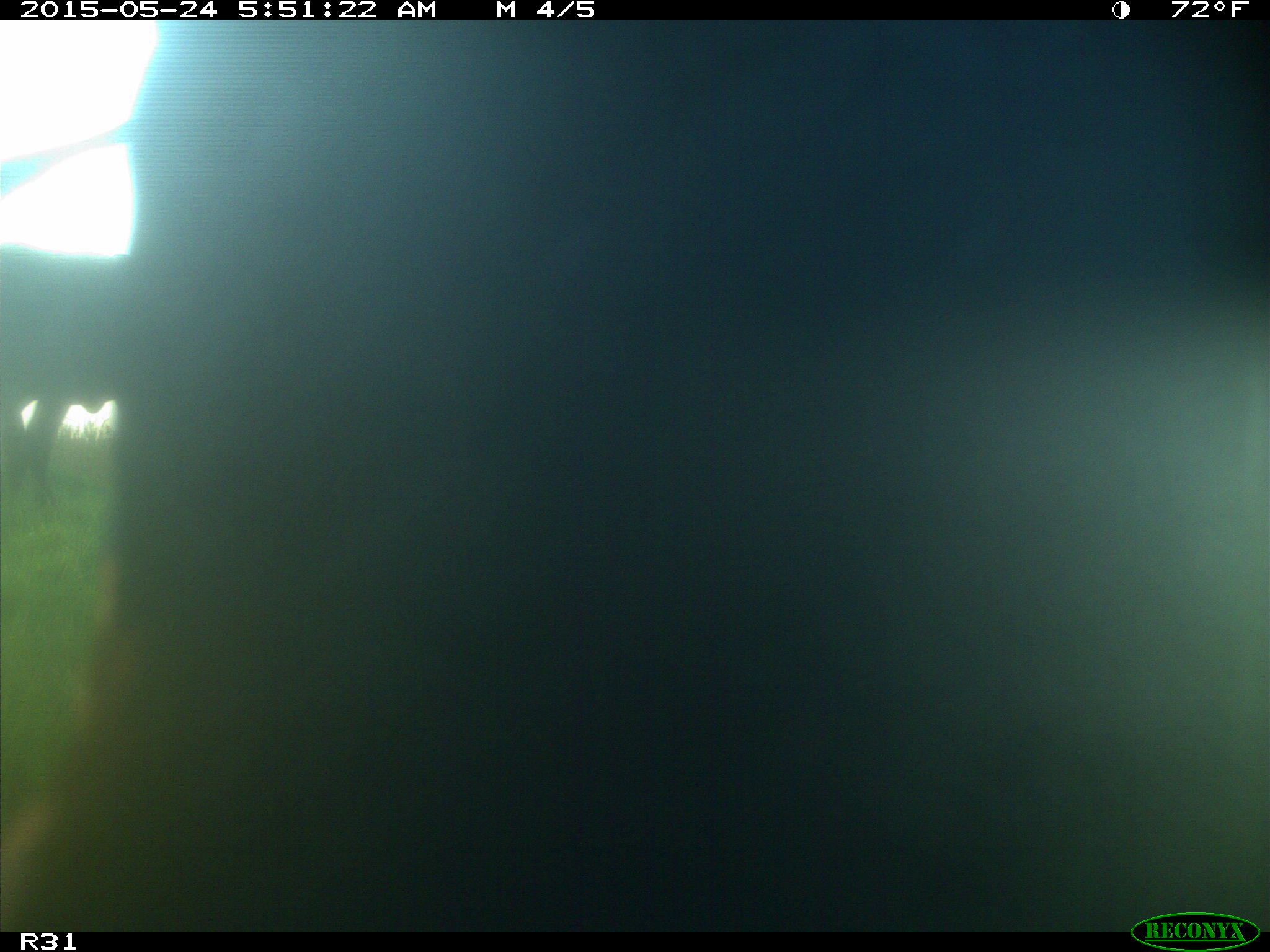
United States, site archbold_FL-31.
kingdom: Animalia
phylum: Chordata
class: Mammalia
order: Artiodactyla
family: Bovidae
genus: Bos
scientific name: Bos taurus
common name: domestic cow